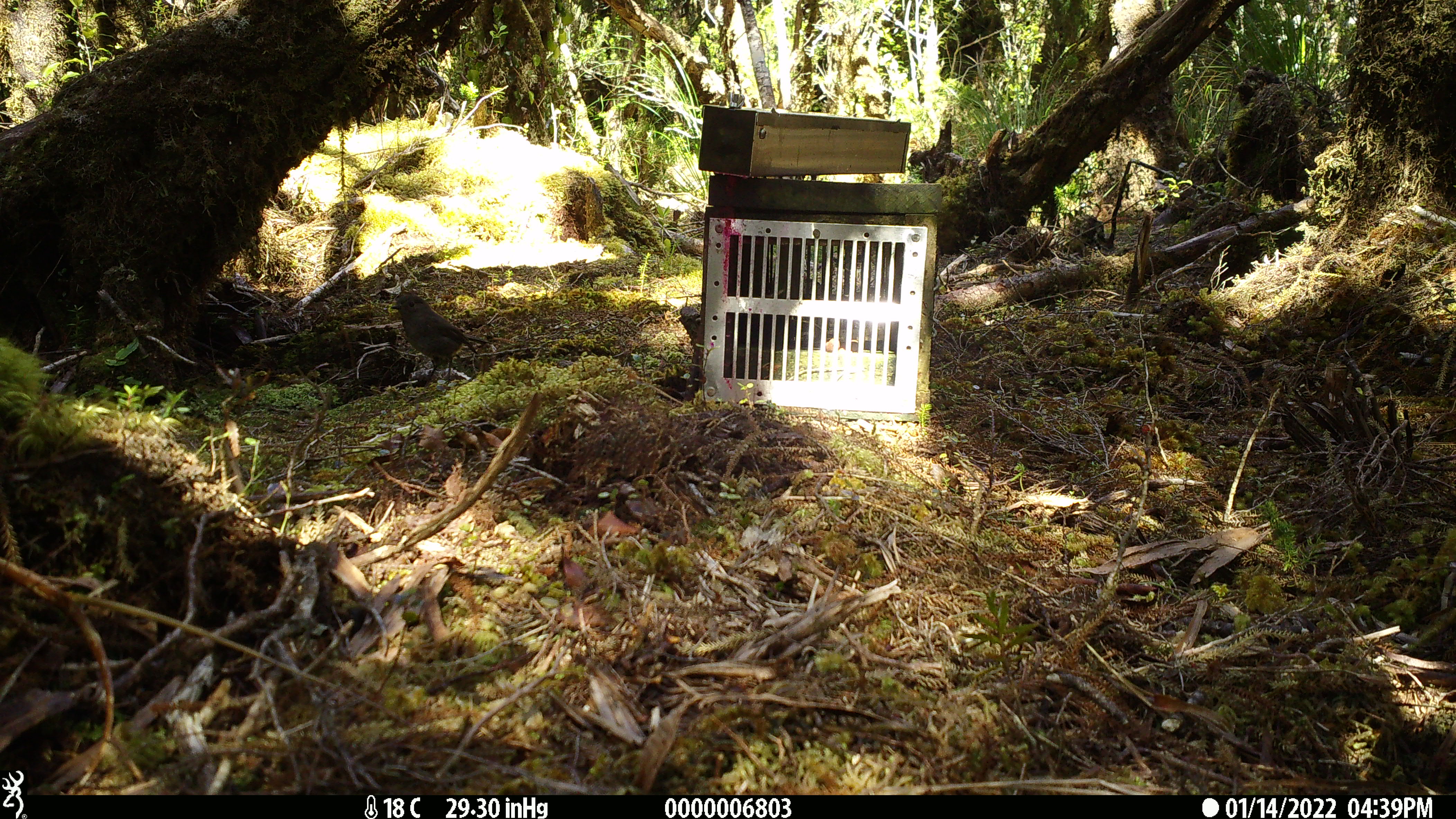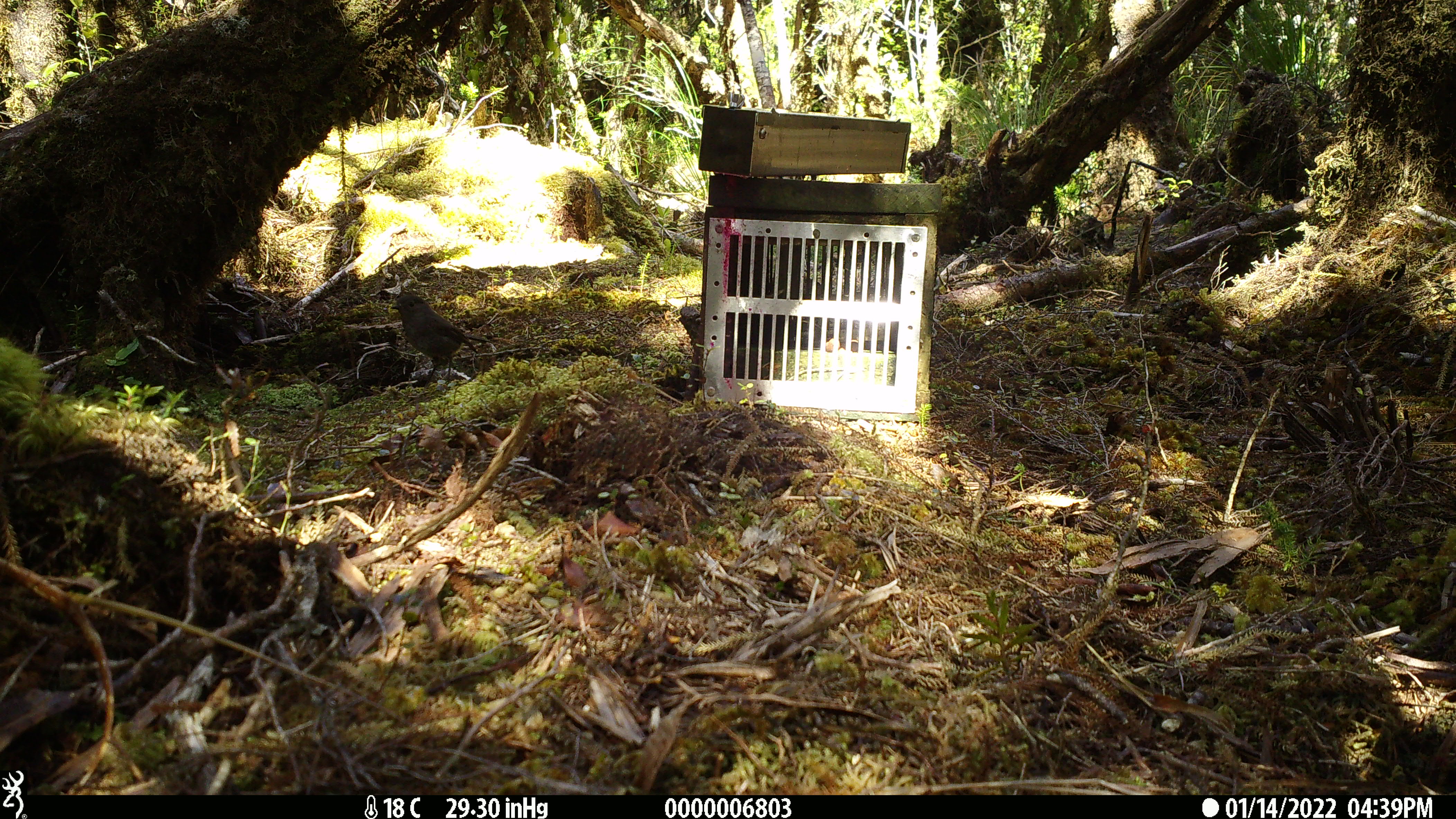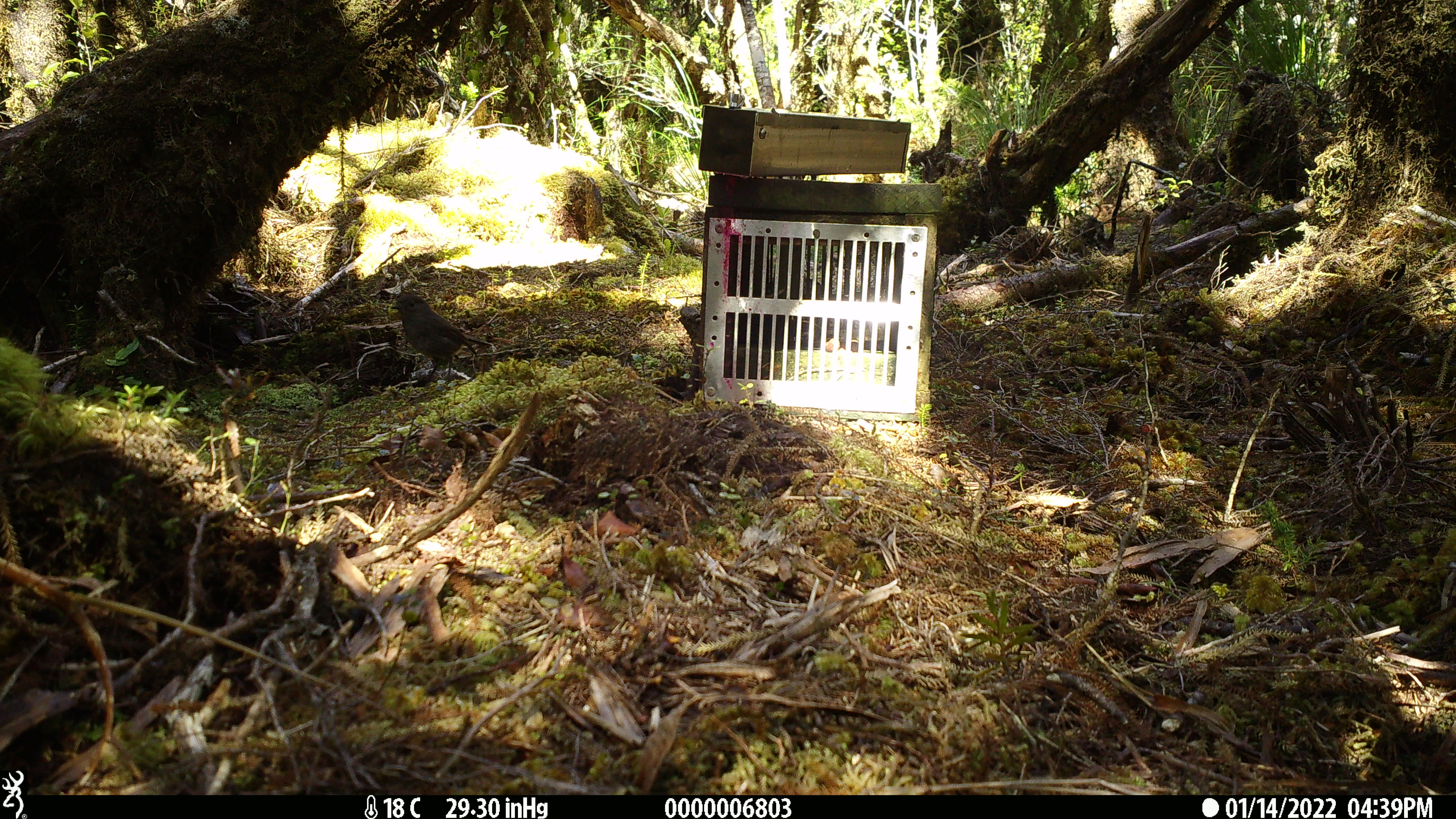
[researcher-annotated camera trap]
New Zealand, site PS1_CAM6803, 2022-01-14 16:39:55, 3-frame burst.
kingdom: Animalia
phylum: Chordata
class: Aves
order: Passeriformes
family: Petroicidae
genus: Petroica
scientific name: Petroica australis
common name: new zealand robin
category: robin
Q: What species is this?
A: Robin (new zealand robin) (Petroica australis).